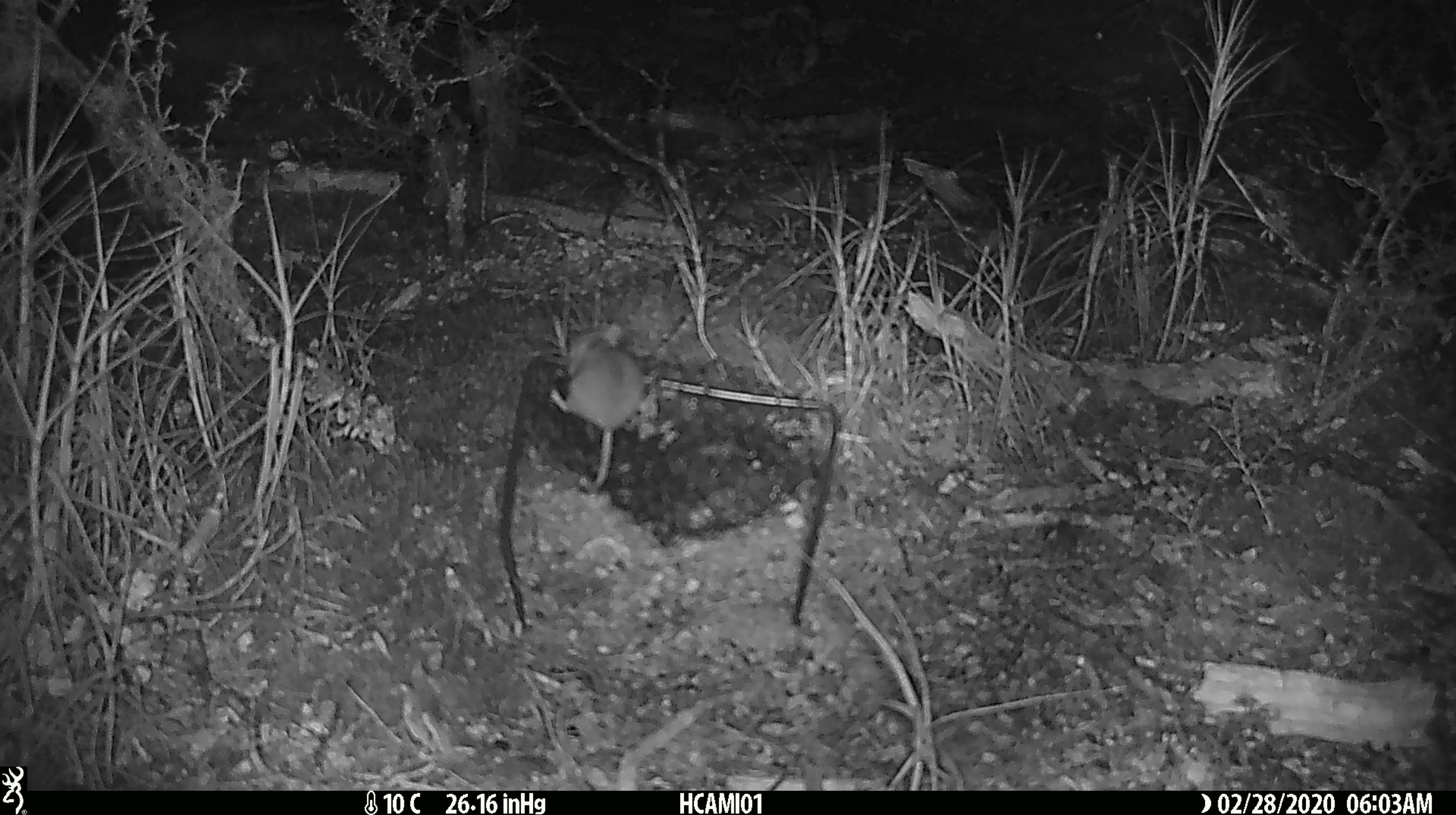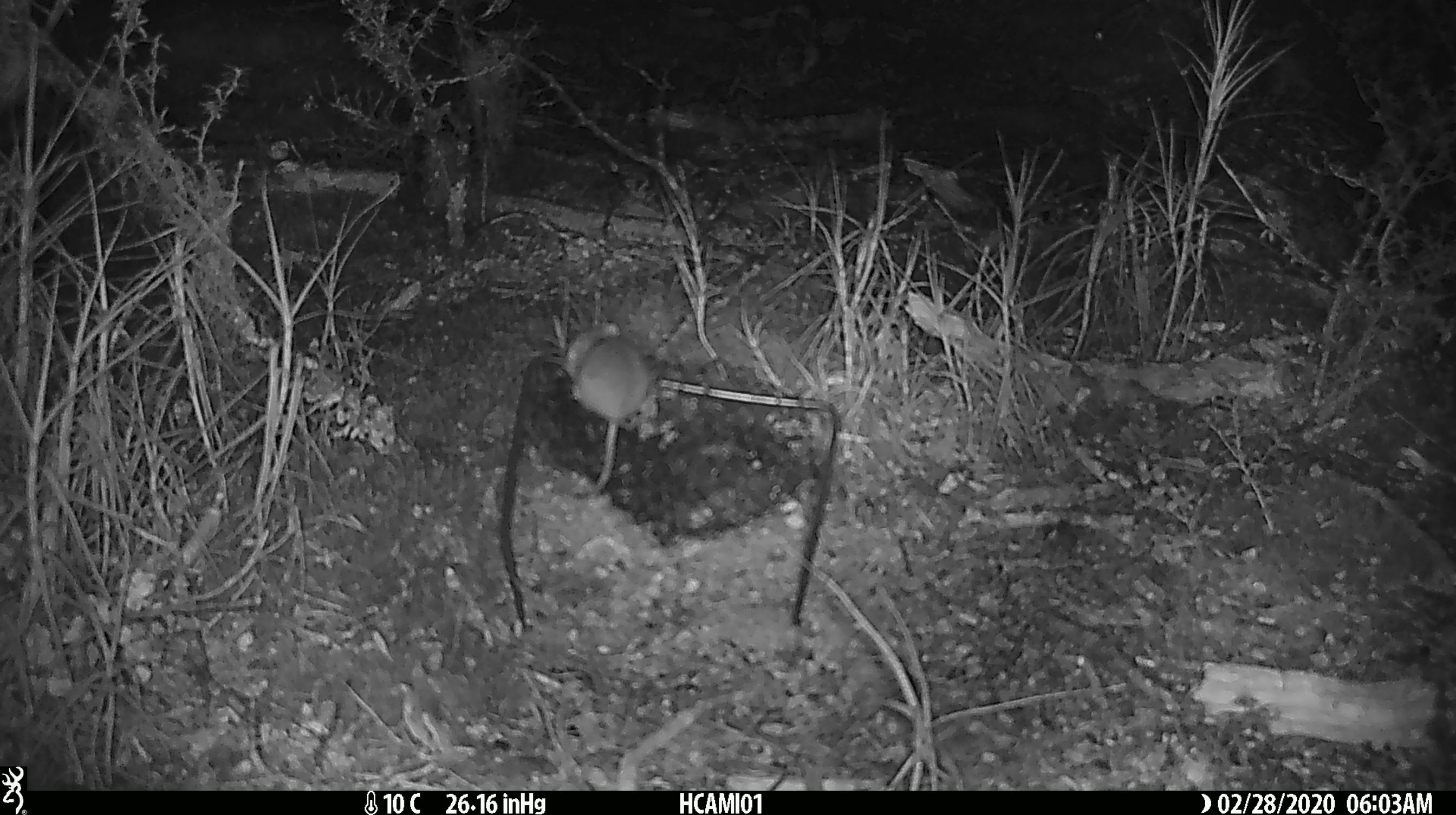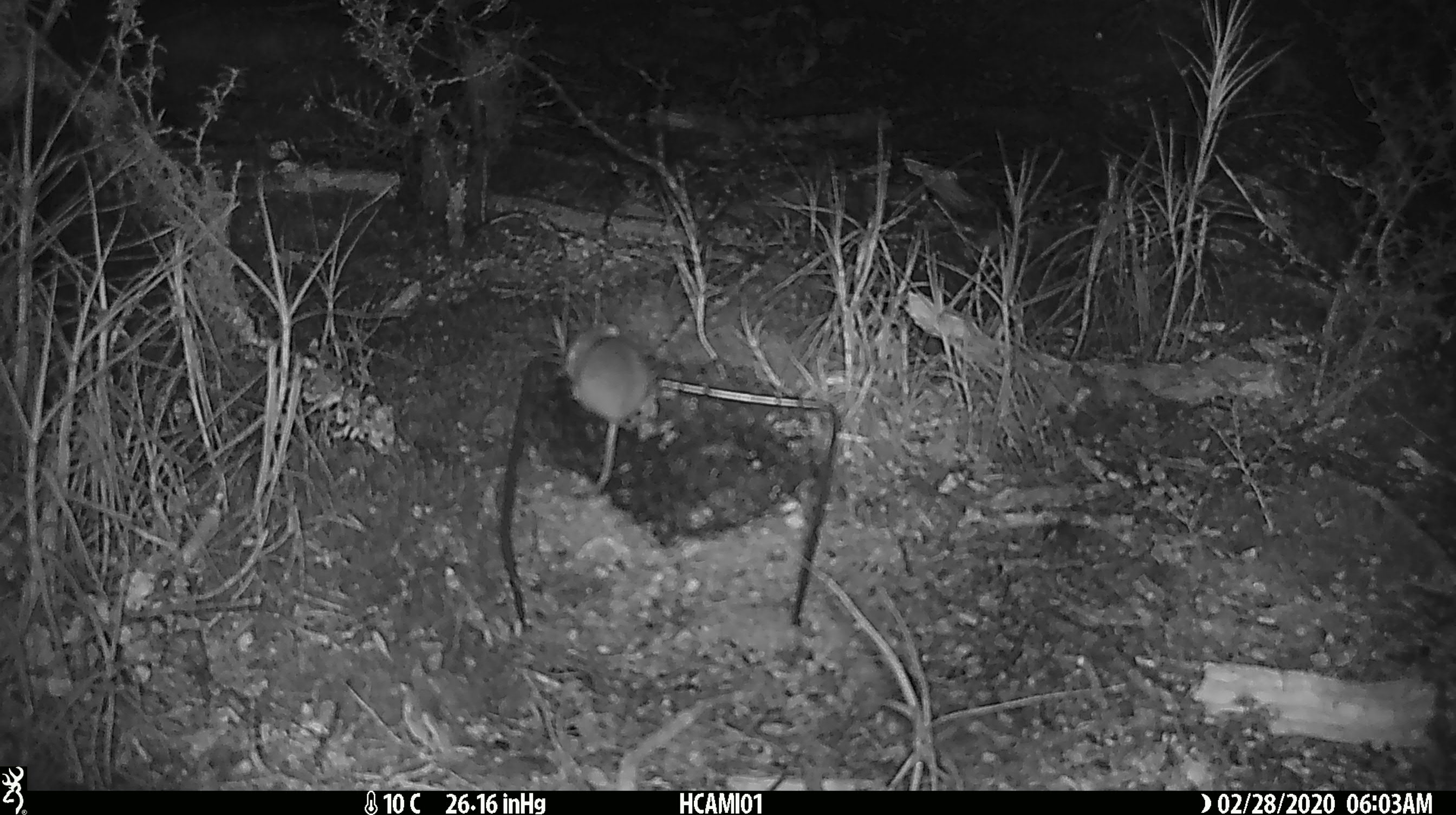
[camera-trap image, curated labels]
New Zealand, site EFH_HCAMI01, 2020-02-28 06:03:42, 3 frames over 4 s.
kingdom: Animalia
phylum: Chordata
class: Mammalia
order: Rodentia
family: Muridae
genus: Mus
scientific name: Mus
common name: mouse